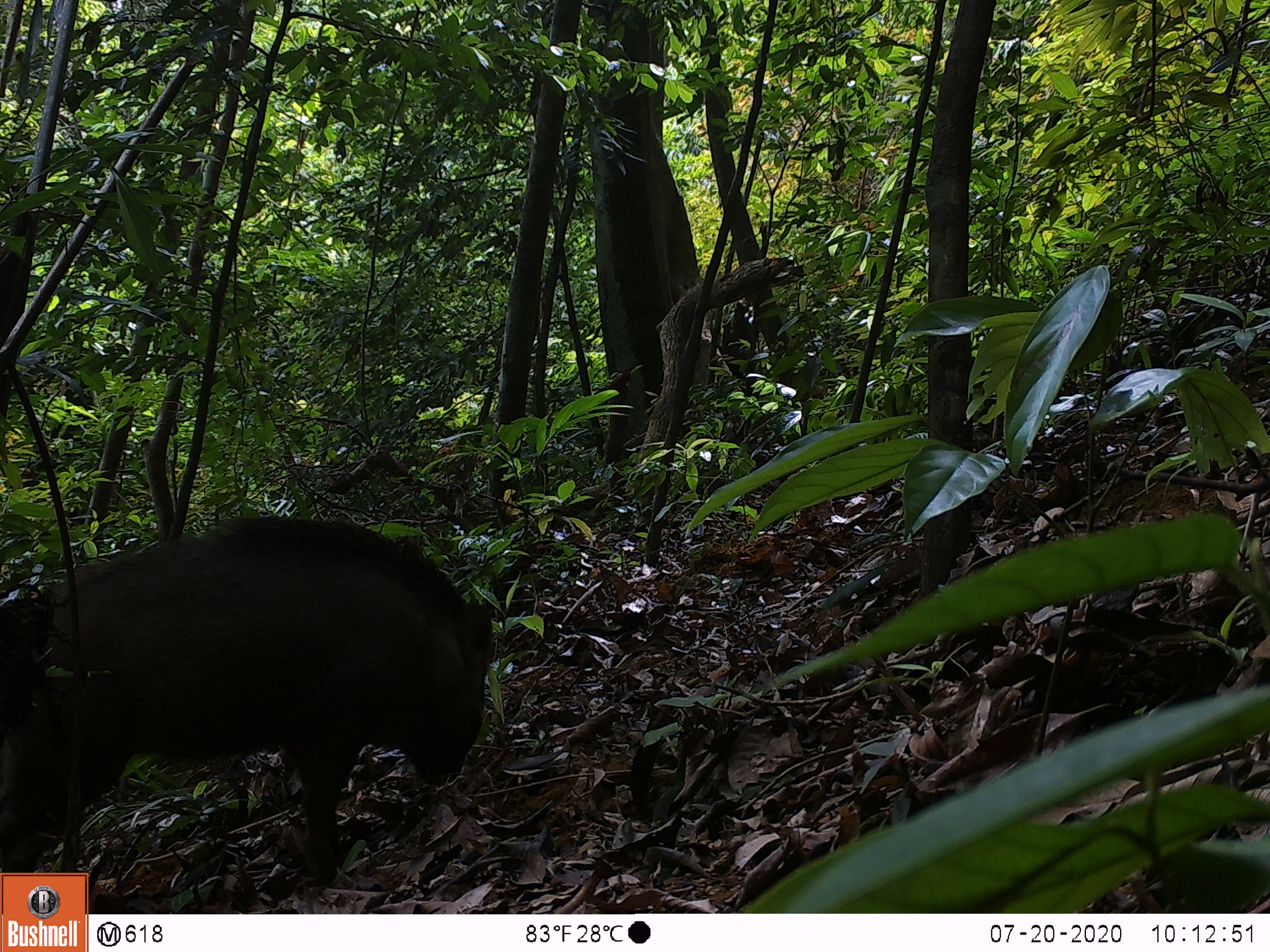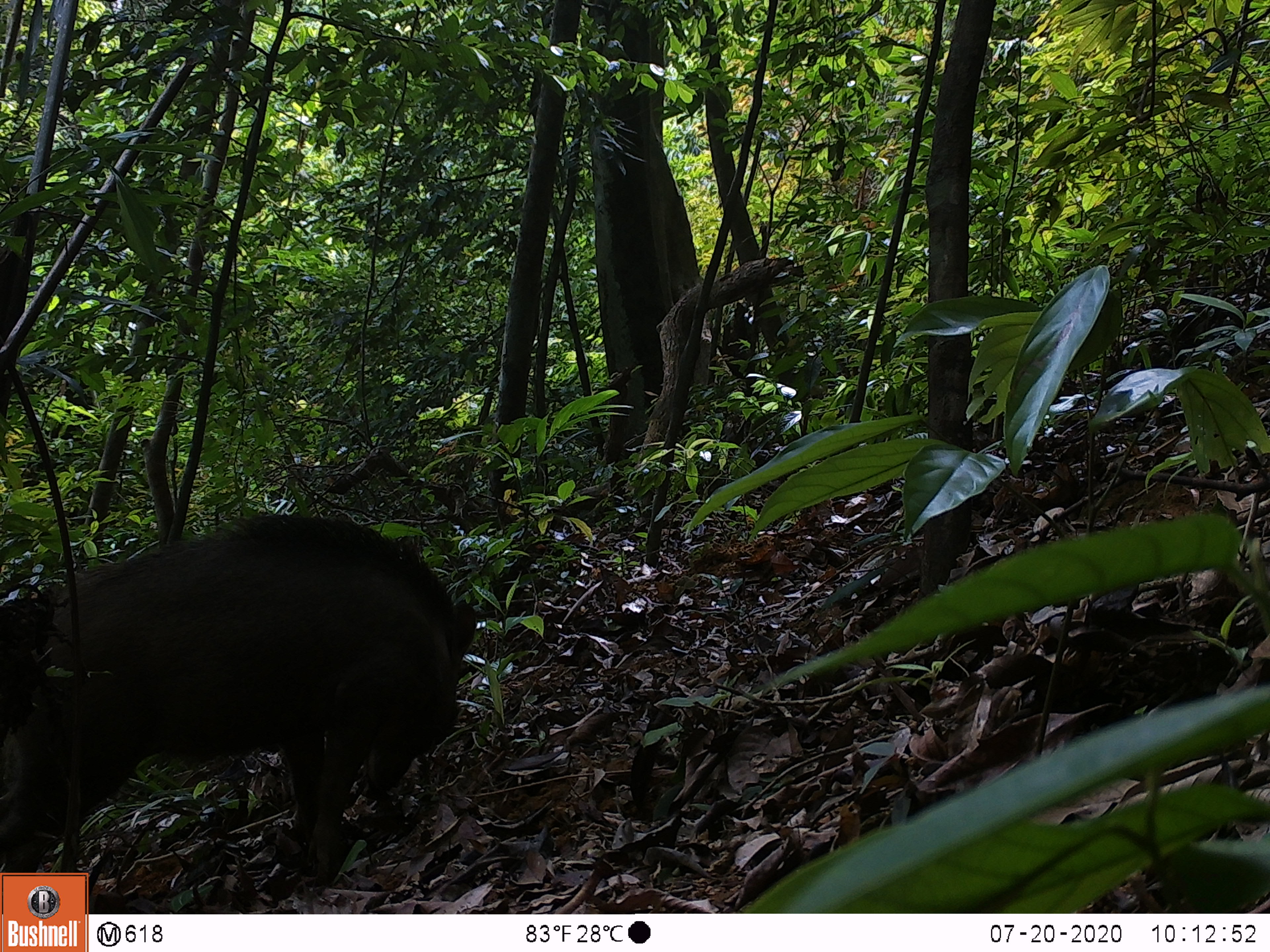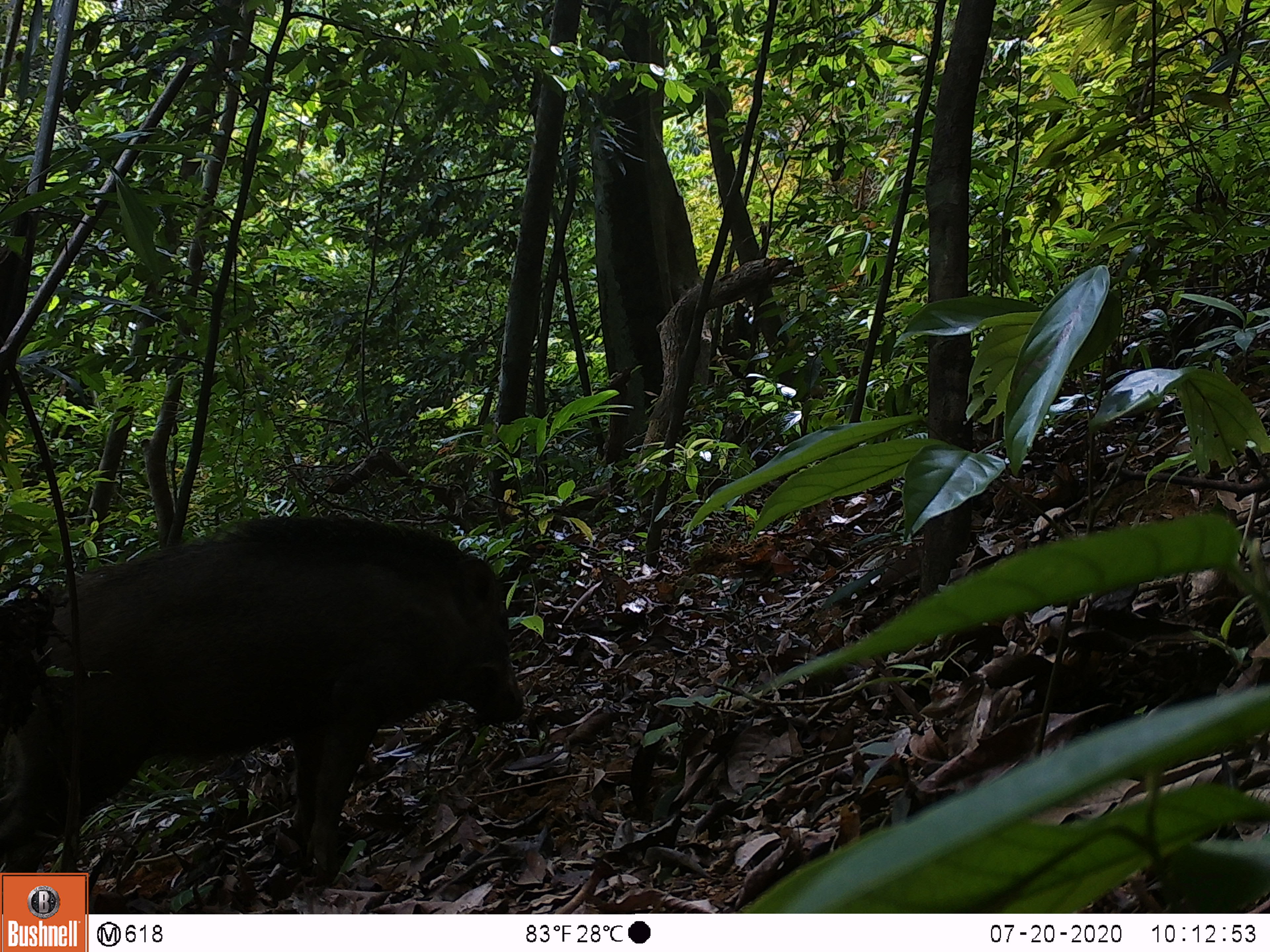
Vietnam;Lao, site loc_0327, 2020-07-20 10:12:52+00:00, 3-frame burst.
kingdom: Animalia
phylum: Chordata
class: Mammalia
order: Artiodactyla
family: Suidae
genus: Sus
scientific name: Sus scrofa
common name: eurasian wild pig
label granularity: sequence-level